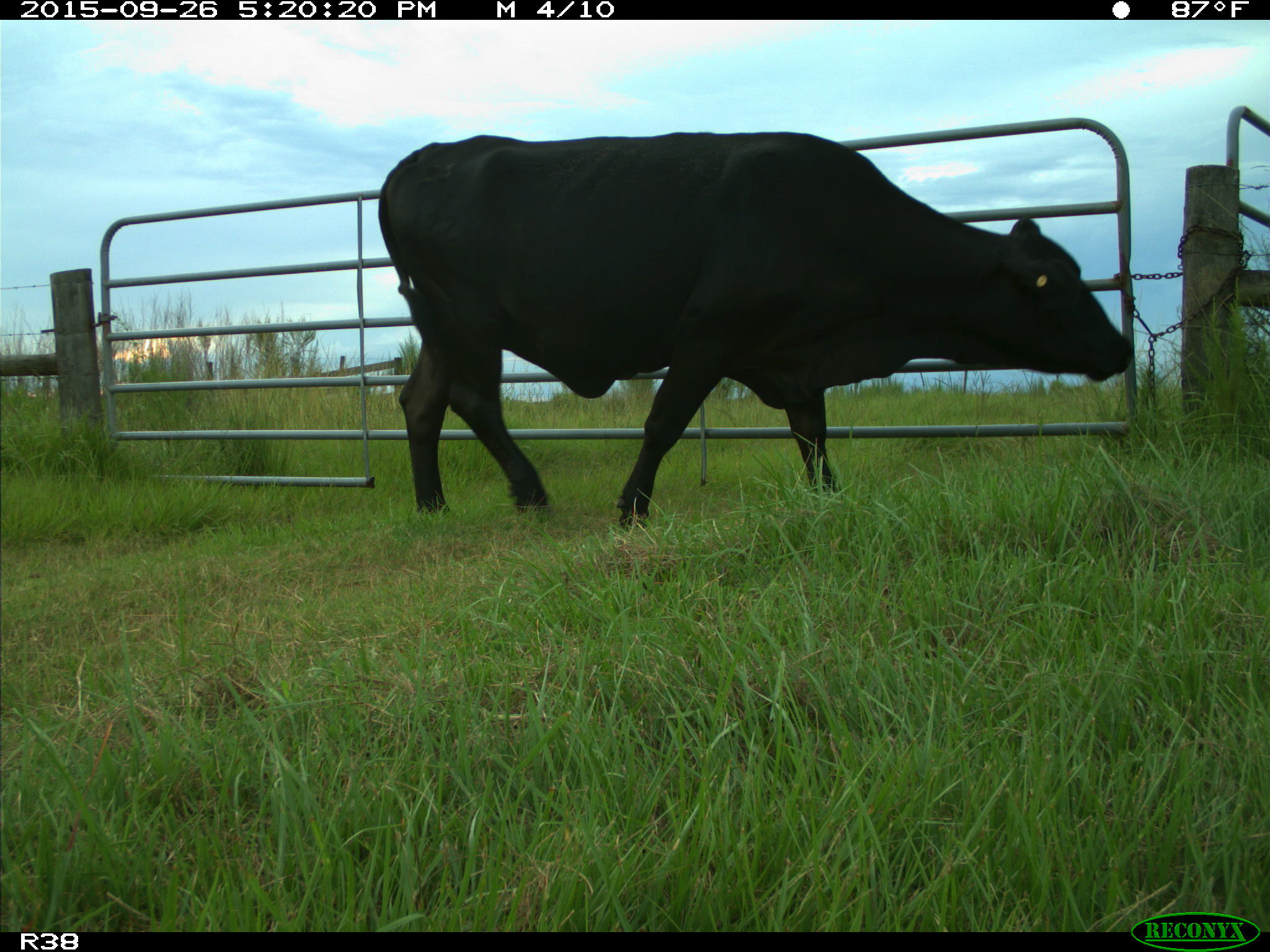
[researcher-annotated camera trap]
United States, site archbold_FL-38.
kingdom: Animalia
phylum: Chordata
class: Mammalia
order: Artiodactyla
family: Bovidae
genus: Bos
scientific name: Bos taurus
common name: domestic cow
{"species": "Bos taurus (domestic cow)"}